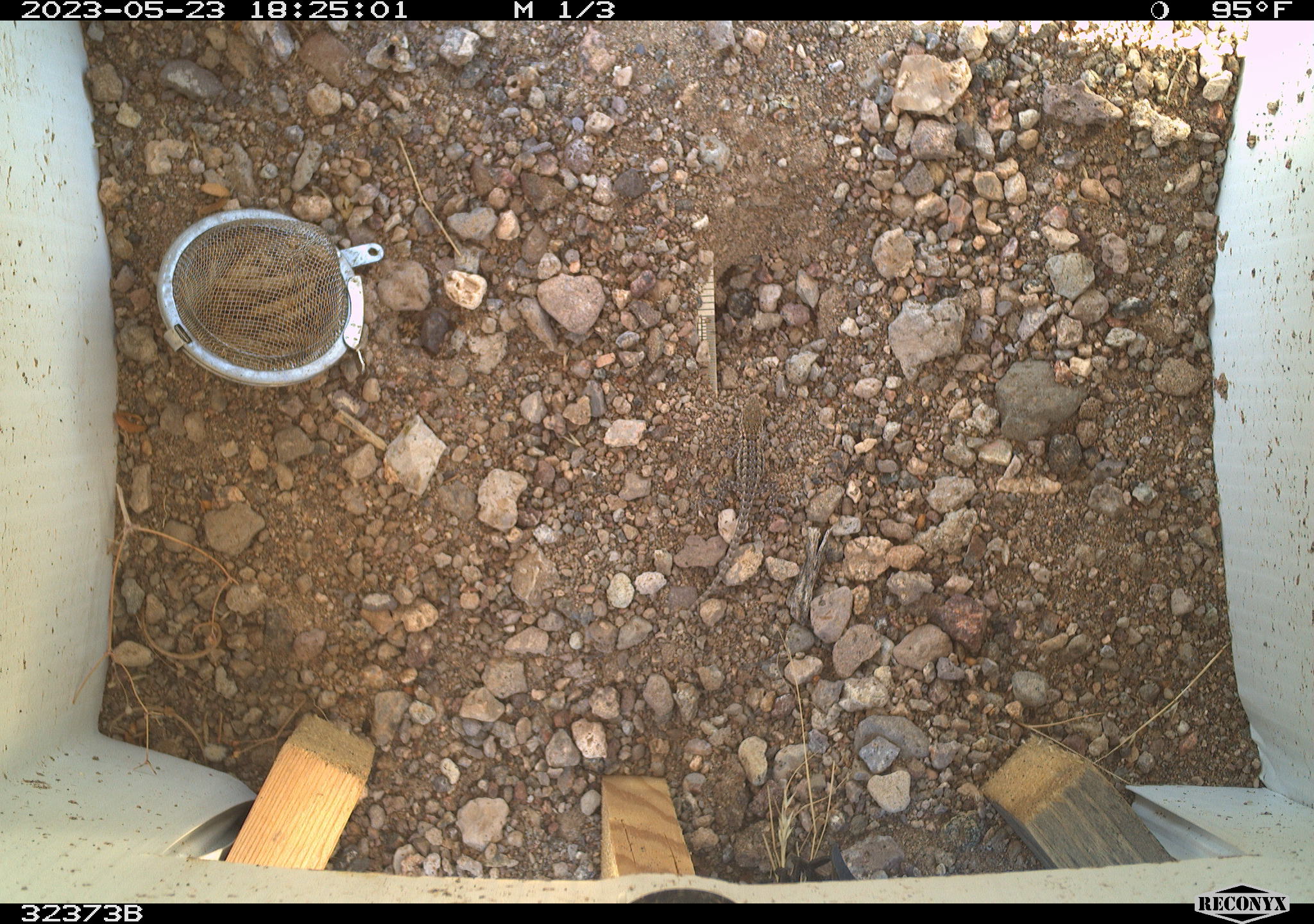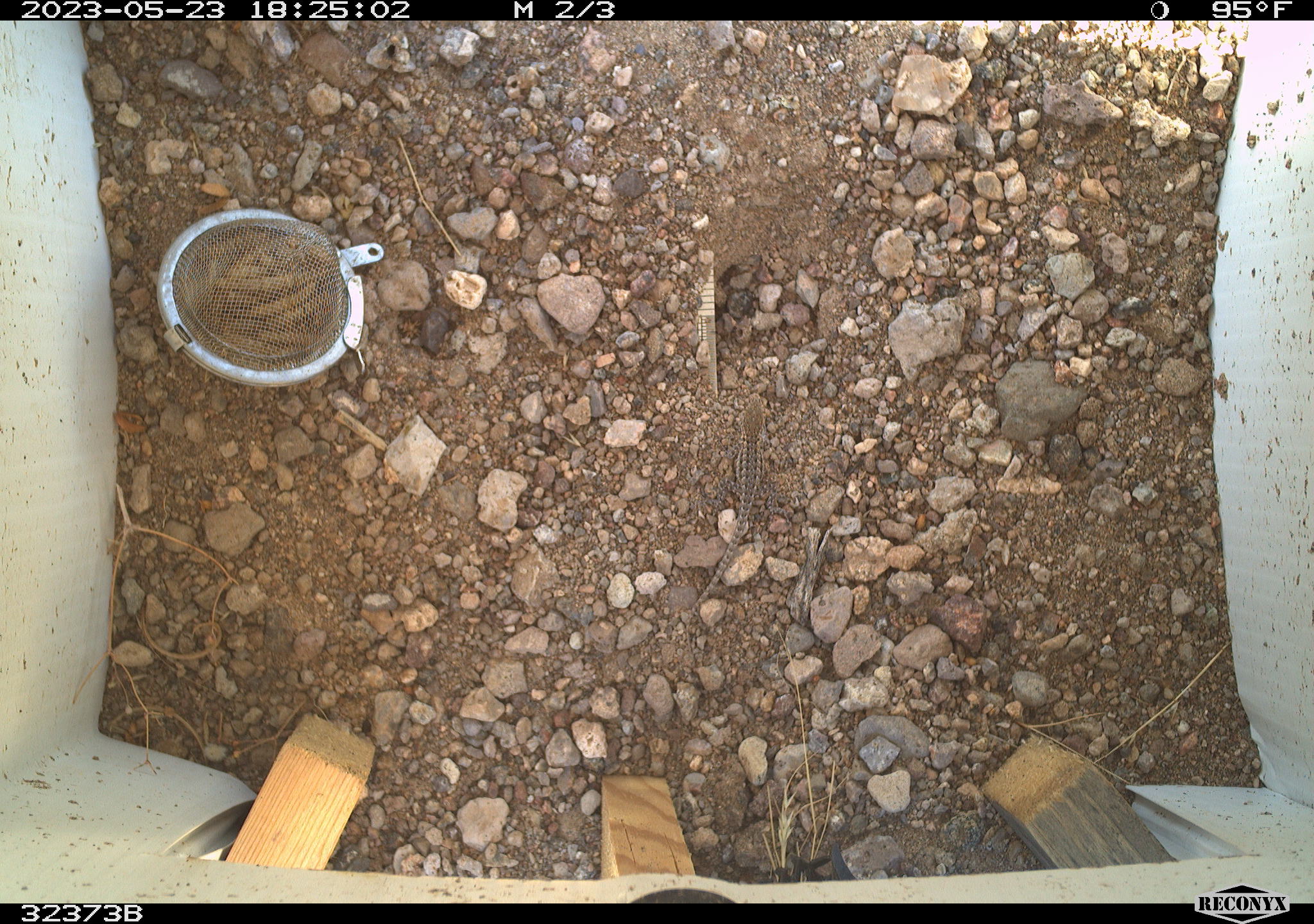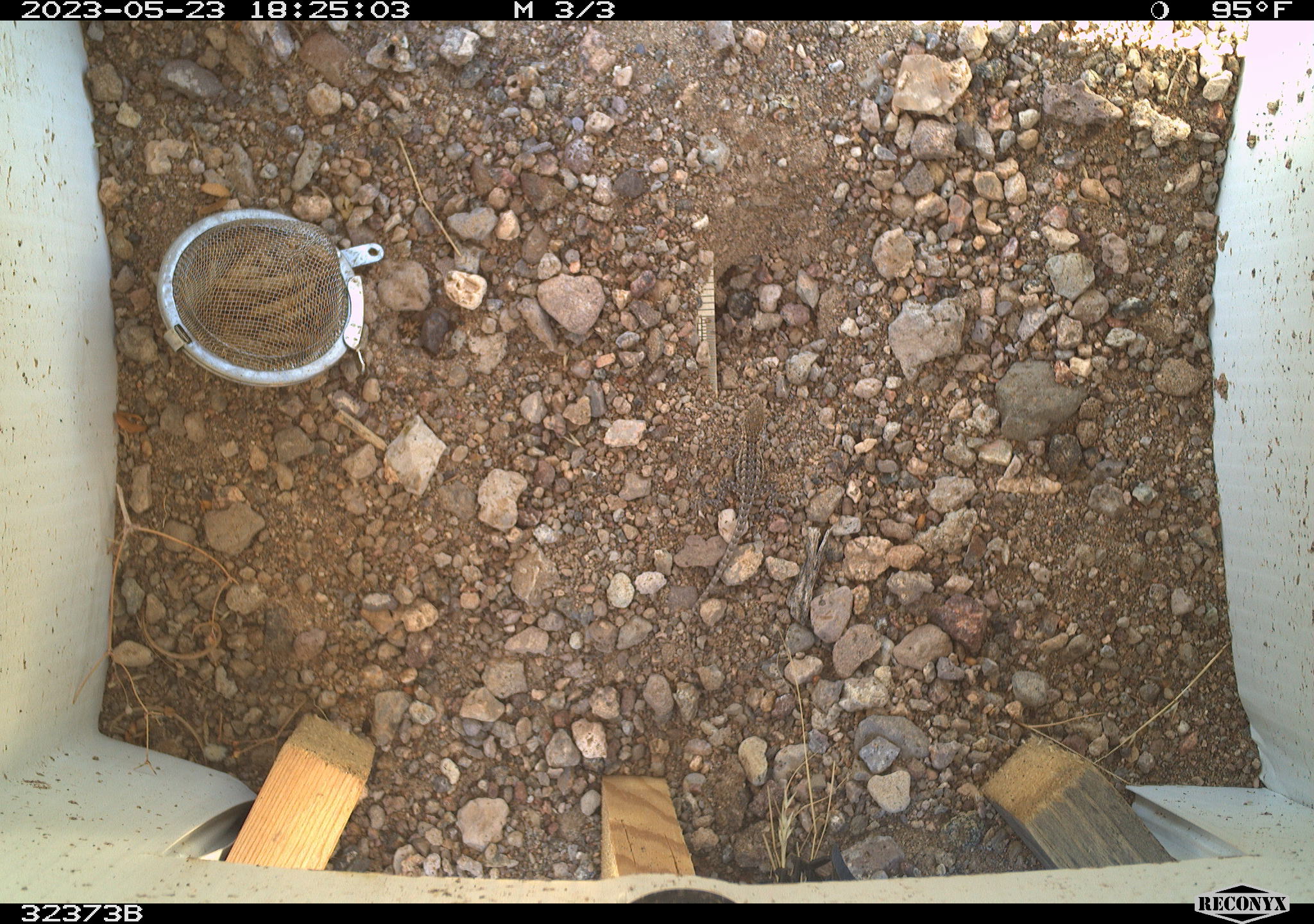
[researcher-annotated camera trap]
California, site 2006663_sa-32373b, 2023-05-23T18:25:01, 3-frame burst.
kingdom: Animalia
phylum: Arthropoda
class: Insecta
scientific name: Insecta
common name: insect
Insect (Insecta).